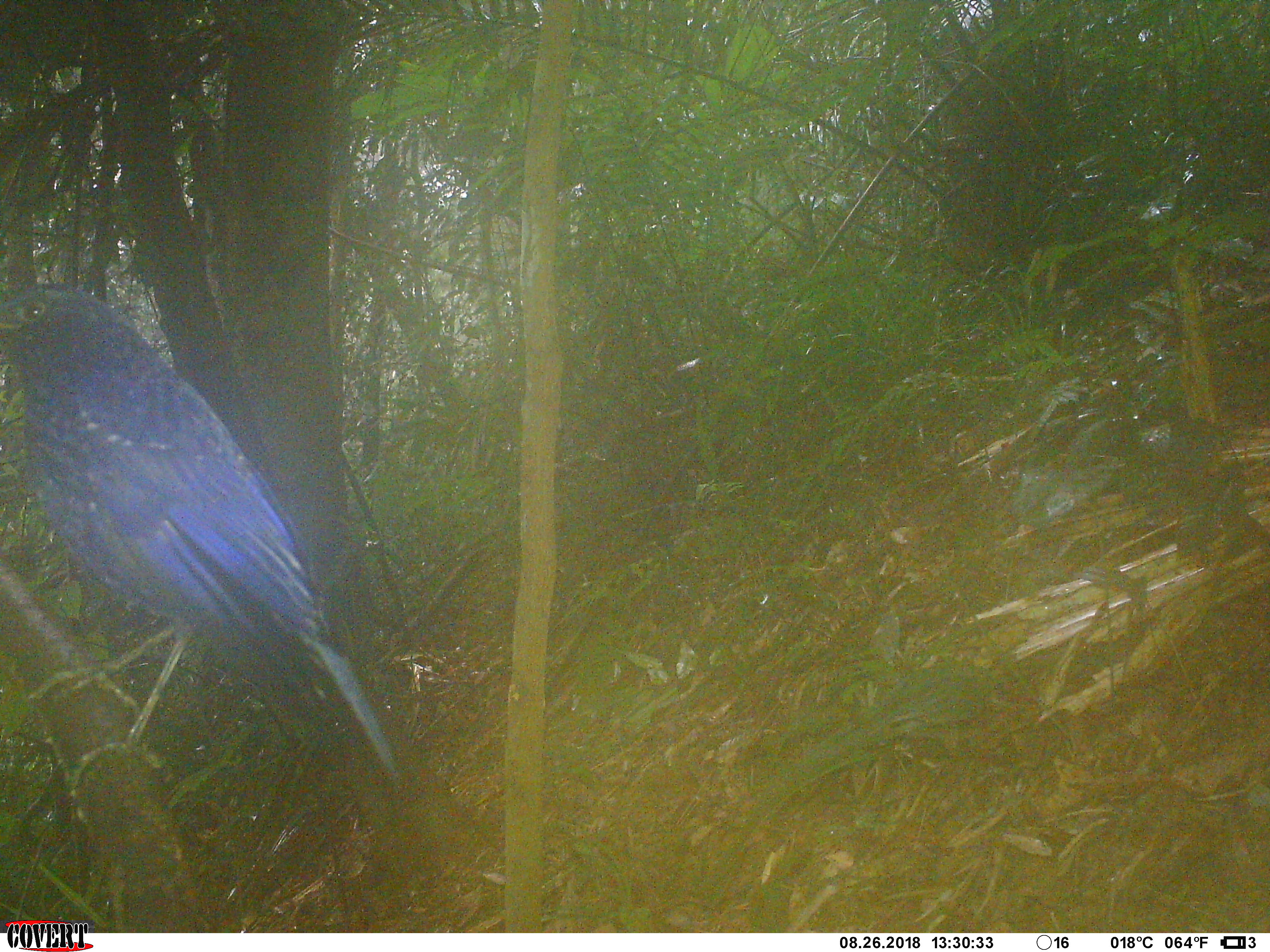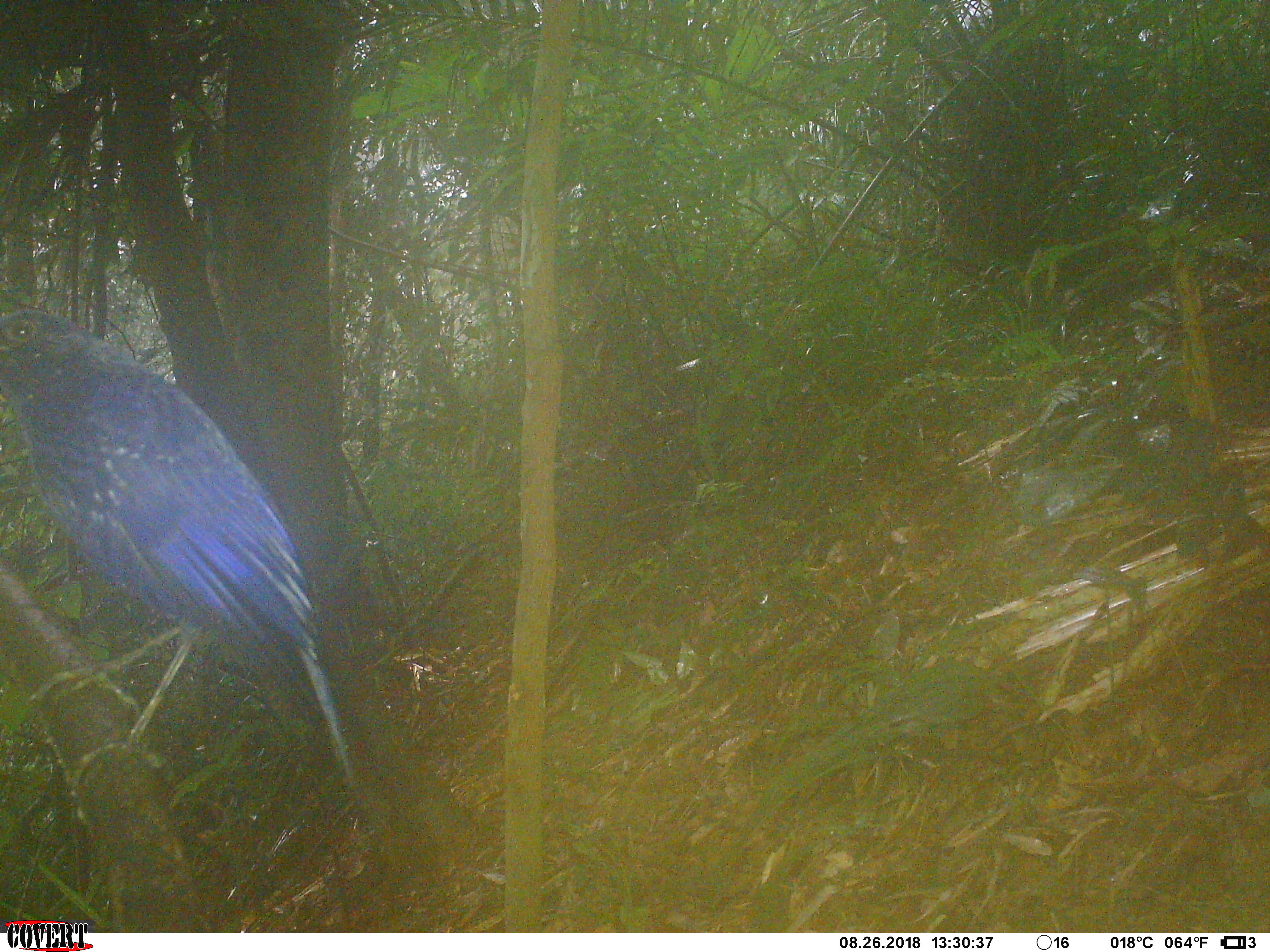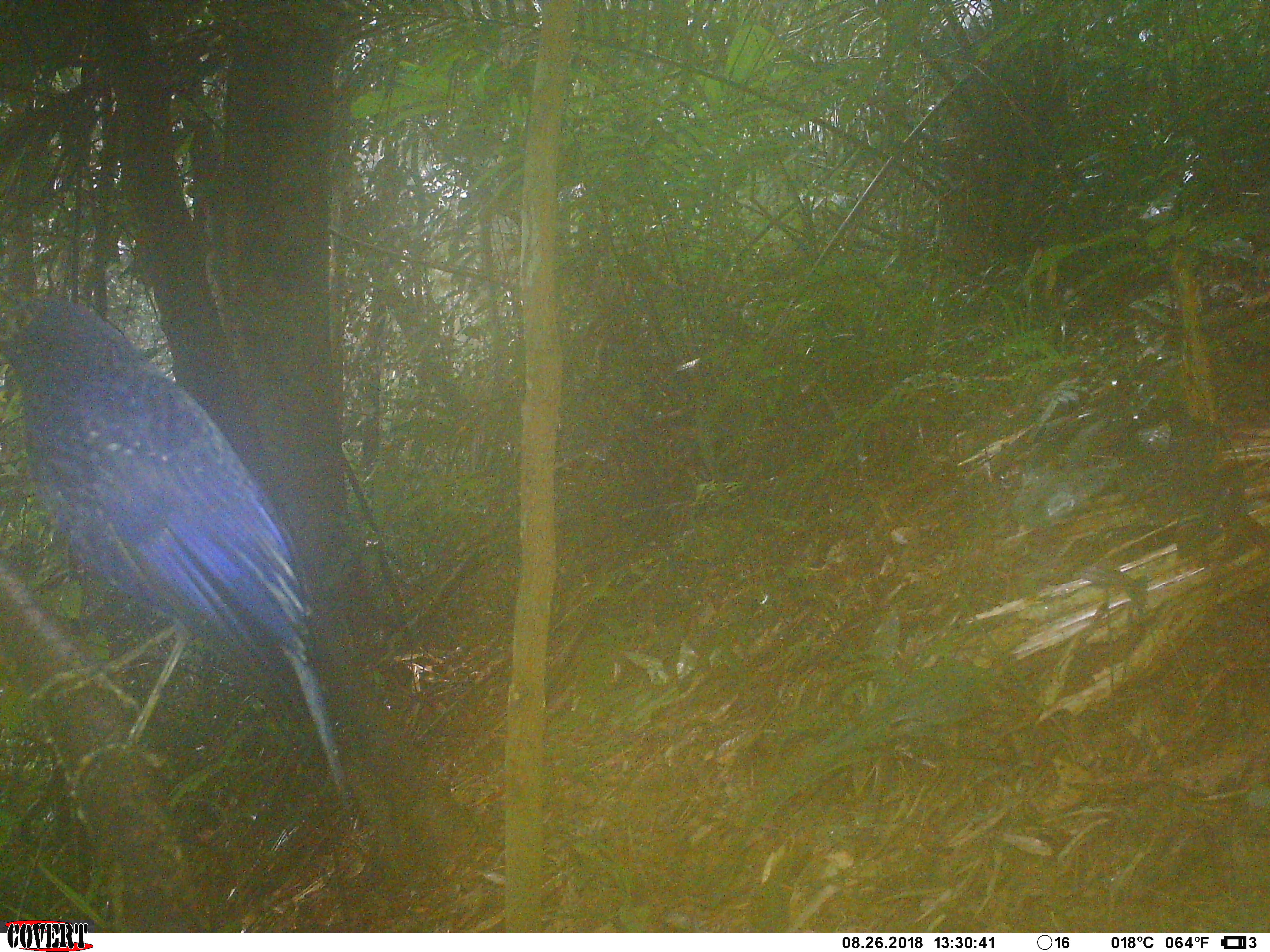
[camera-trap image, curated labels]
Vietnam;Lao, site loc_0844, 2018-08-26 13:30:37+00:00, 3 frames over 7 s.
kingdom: Animalia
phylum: Chordata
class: Aves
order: Passeriformes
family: Muscicapidae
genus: Myophonus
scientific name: Myophonus caeruleus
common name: blue whistling thrush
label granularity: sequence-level